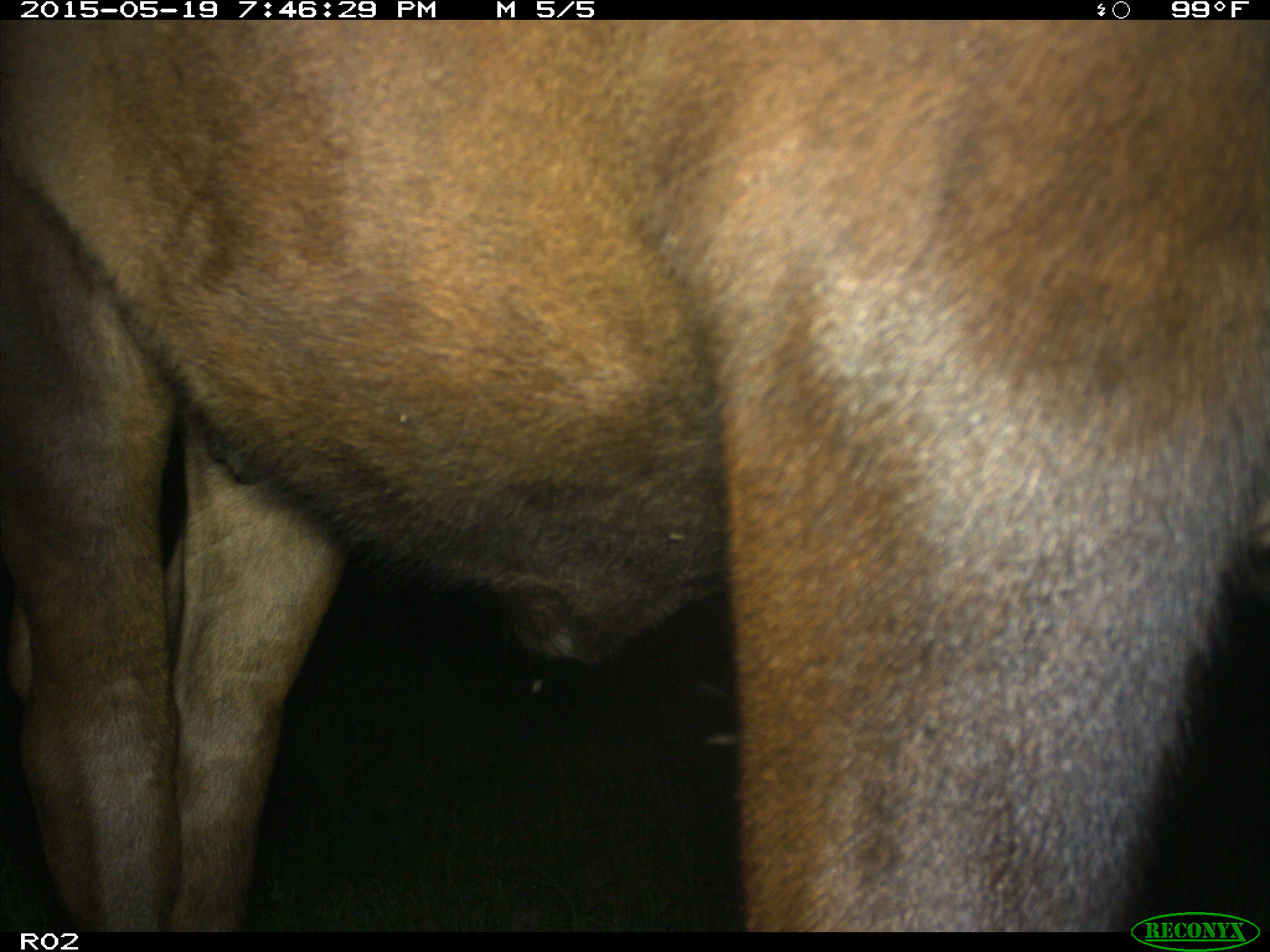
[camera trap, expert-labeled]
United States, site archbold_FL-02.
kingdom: Animalia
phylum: Chordata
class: Mammalia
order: Artiodactyla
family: Bovidae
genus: Bos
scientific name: Bos taurus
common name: domestic cow